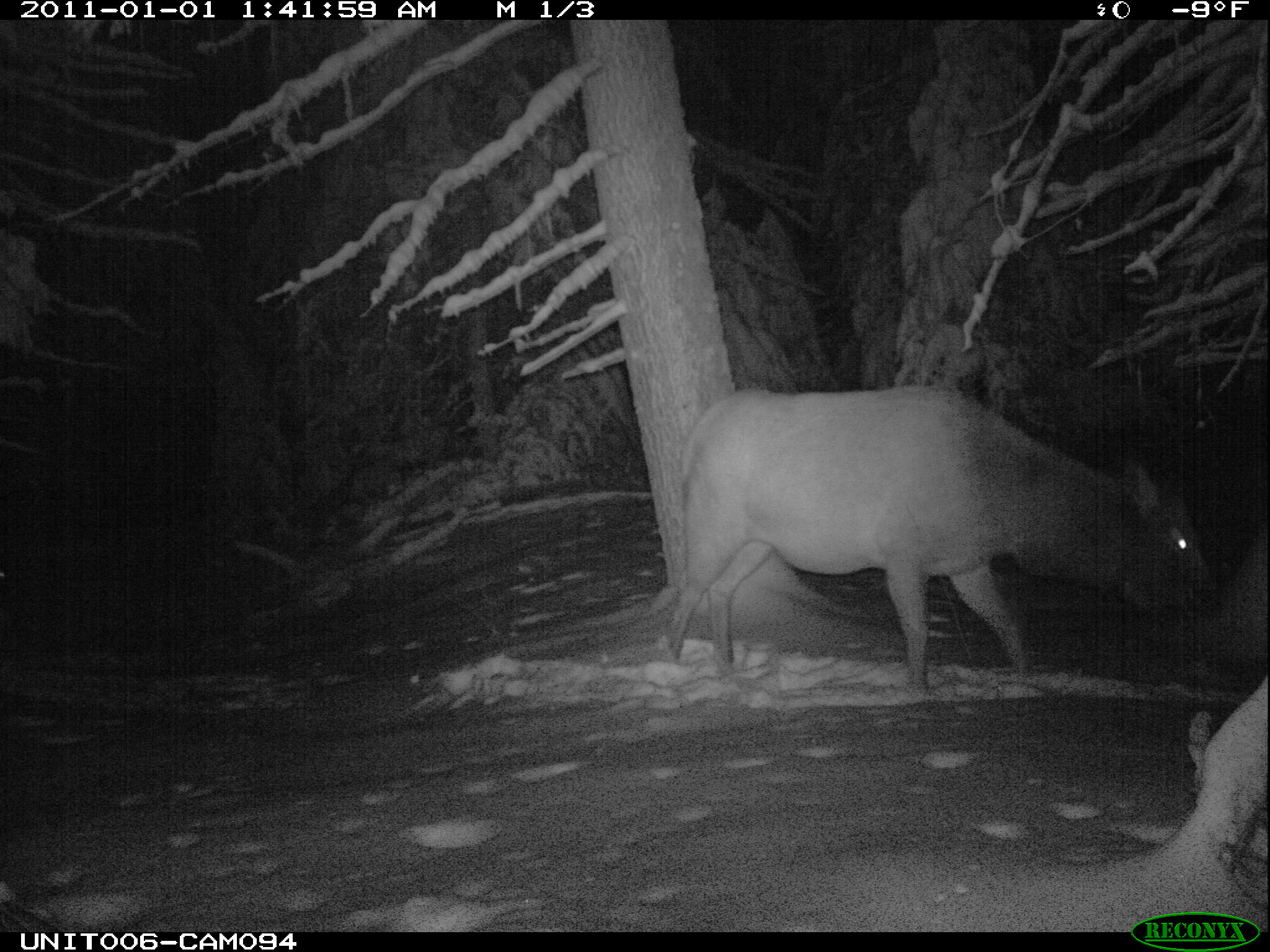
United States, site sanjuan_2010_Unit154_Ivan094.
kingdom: Animalia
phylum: Chordata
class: Mammalia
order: Artiodactyla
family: Cervidae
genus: Cervus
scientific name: Cervus elaphus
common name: red deer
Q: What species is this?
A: Cervus elaphus (red deer).